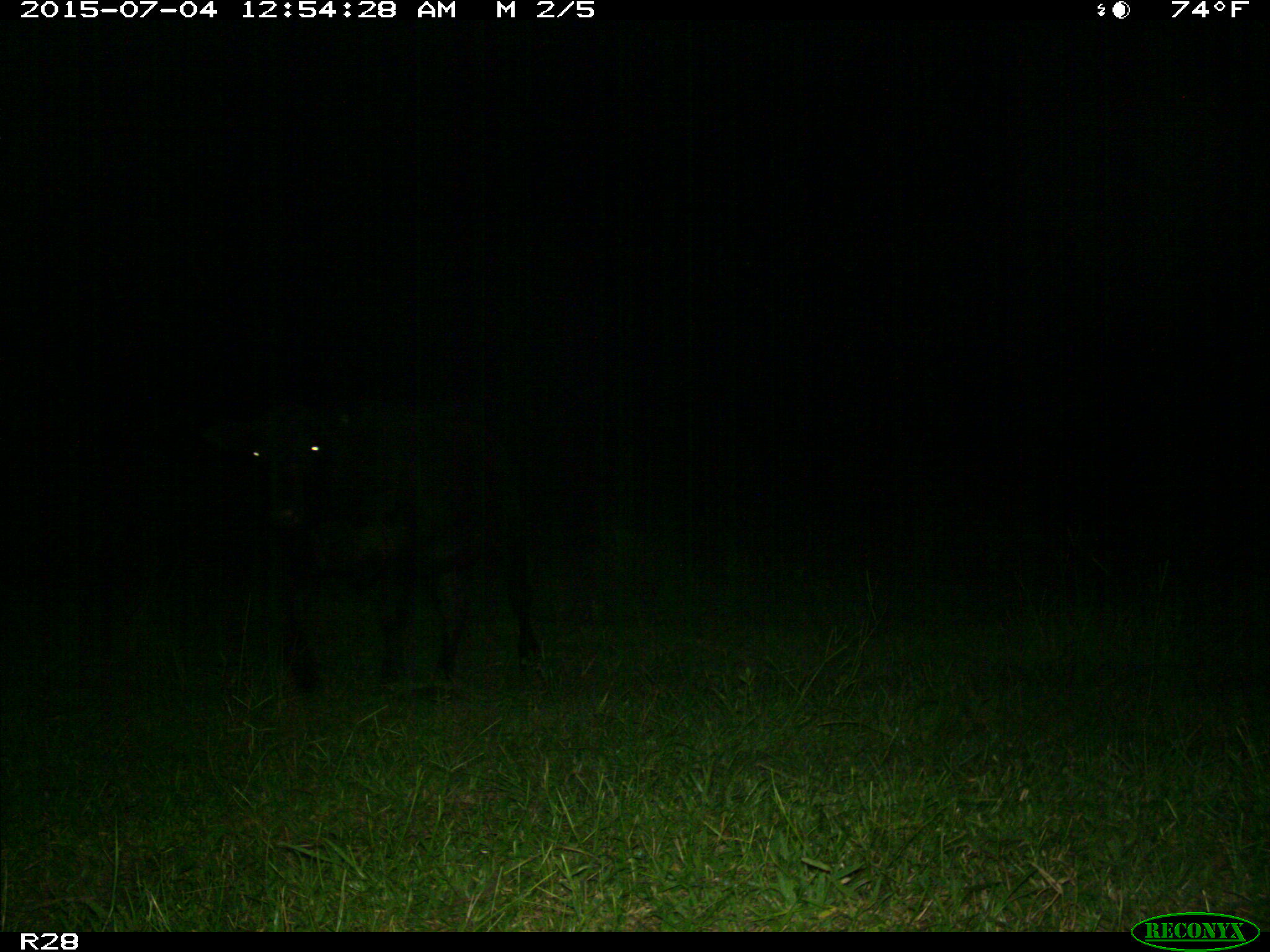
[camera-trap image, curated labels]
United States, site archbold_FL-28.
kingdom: Animalia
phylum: Chordata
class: Mammalia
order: Artiodactyla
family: Bovidae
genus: Bos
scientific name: Bos taurus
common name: domestic cow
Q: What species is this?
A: Bos taurus (domestic cow).